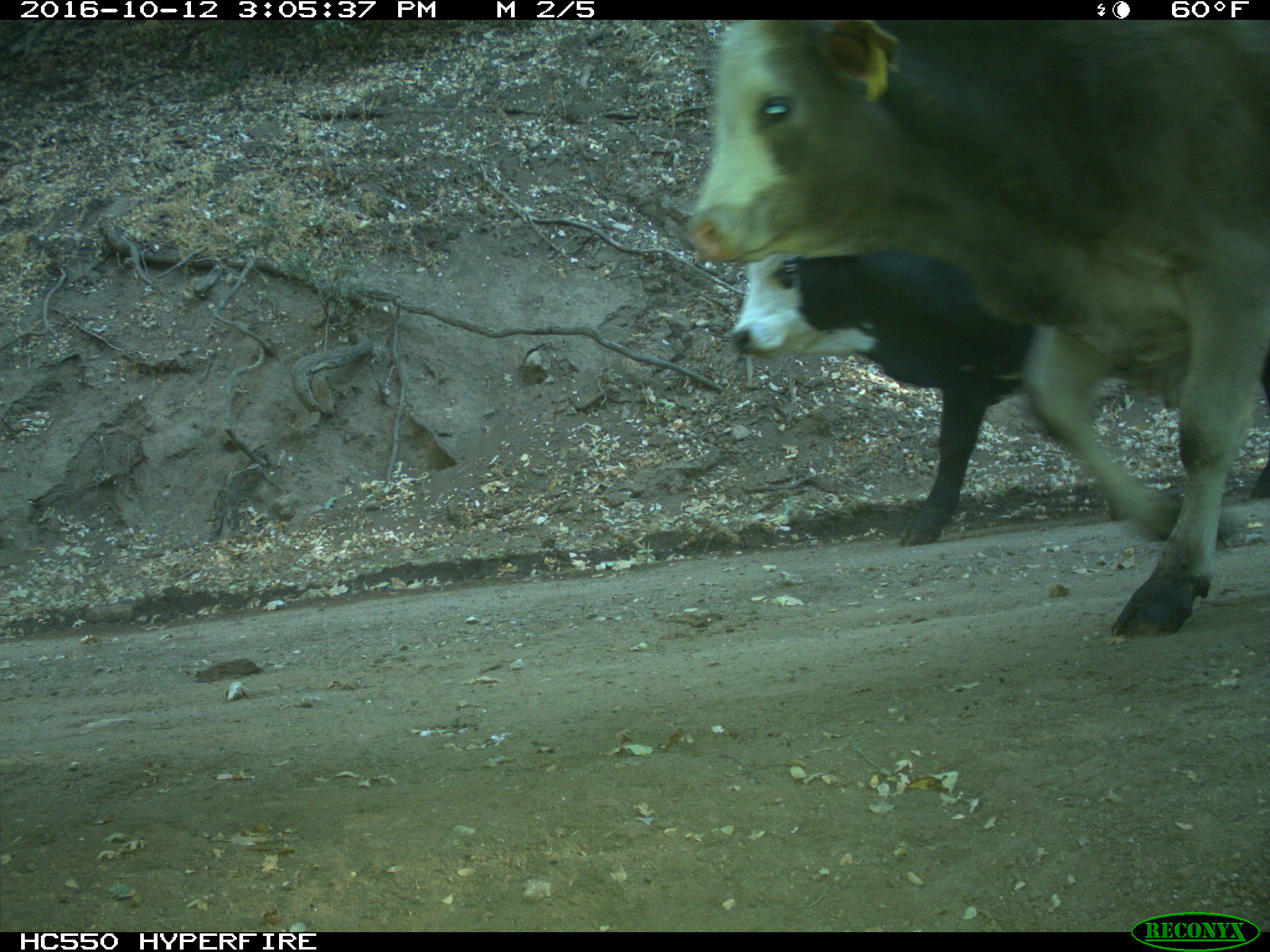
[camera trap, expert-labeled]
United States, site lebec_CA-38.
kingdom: Animalia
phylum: Chordata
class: Mammalia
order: Artiodactyla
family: Bovidae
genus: Bos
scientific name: Bos taurus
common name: domestic cow